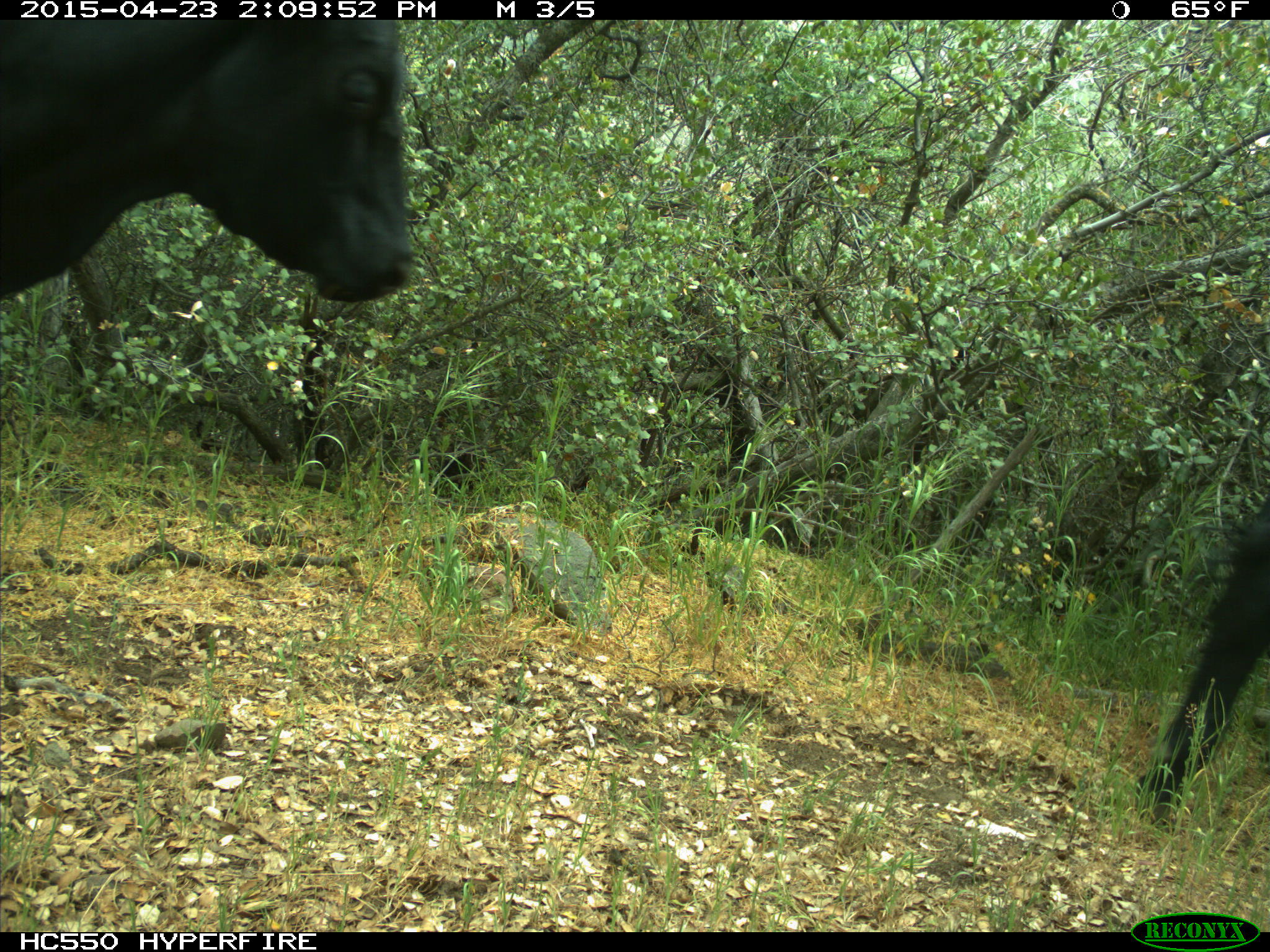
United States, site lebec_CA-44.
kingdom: Animalia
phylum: Chordata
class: Mammalia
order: Artiodactyla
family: Bovidae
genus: Bos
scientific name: Bos taurus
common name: domestic cow